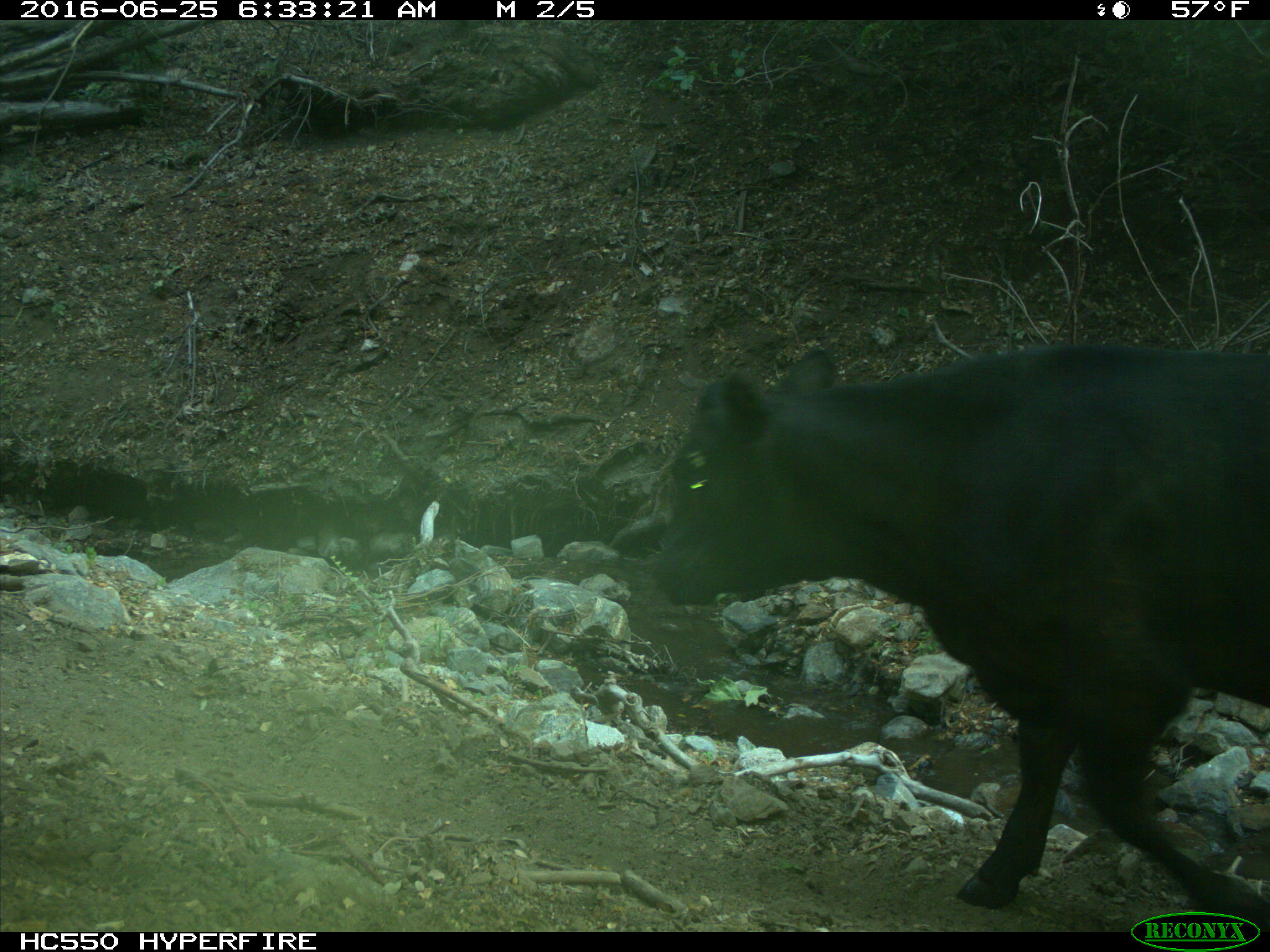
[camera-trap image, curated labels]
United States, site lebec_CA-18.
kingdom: Animalia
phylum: Chordata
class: Mammalia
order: Artiodactyla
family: Bovidae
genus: Bos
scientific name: Bos taurus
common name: domestic cow